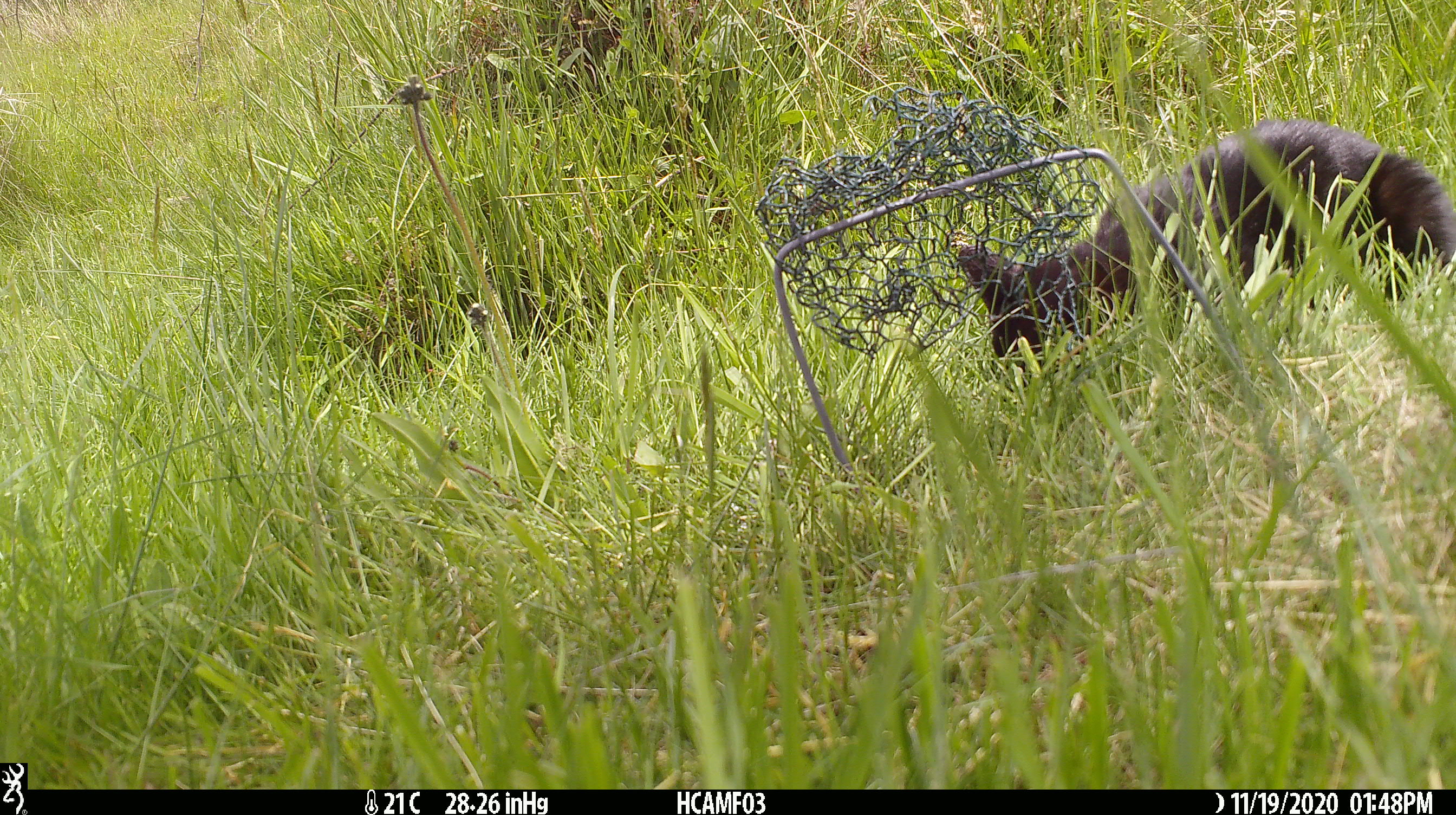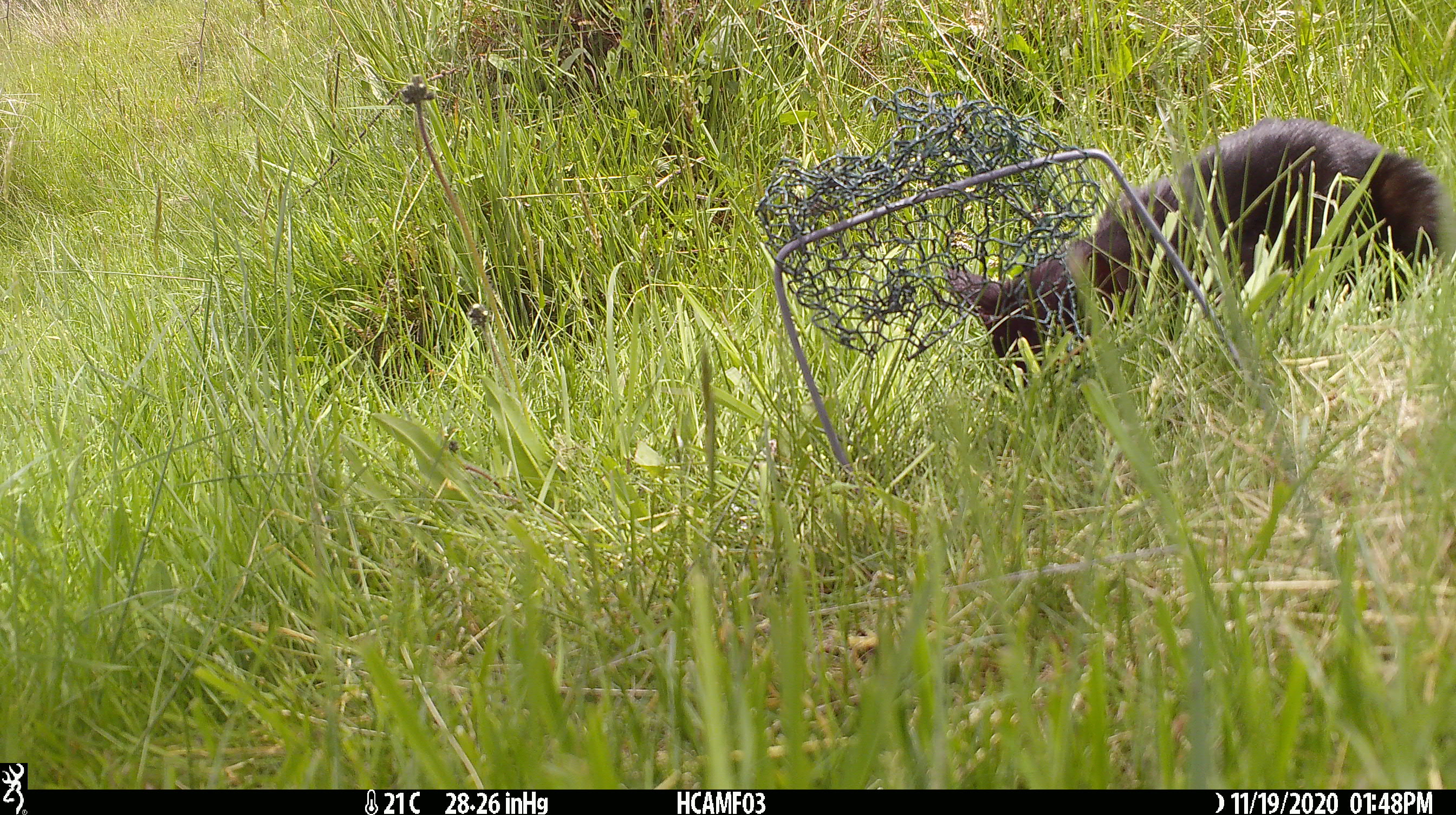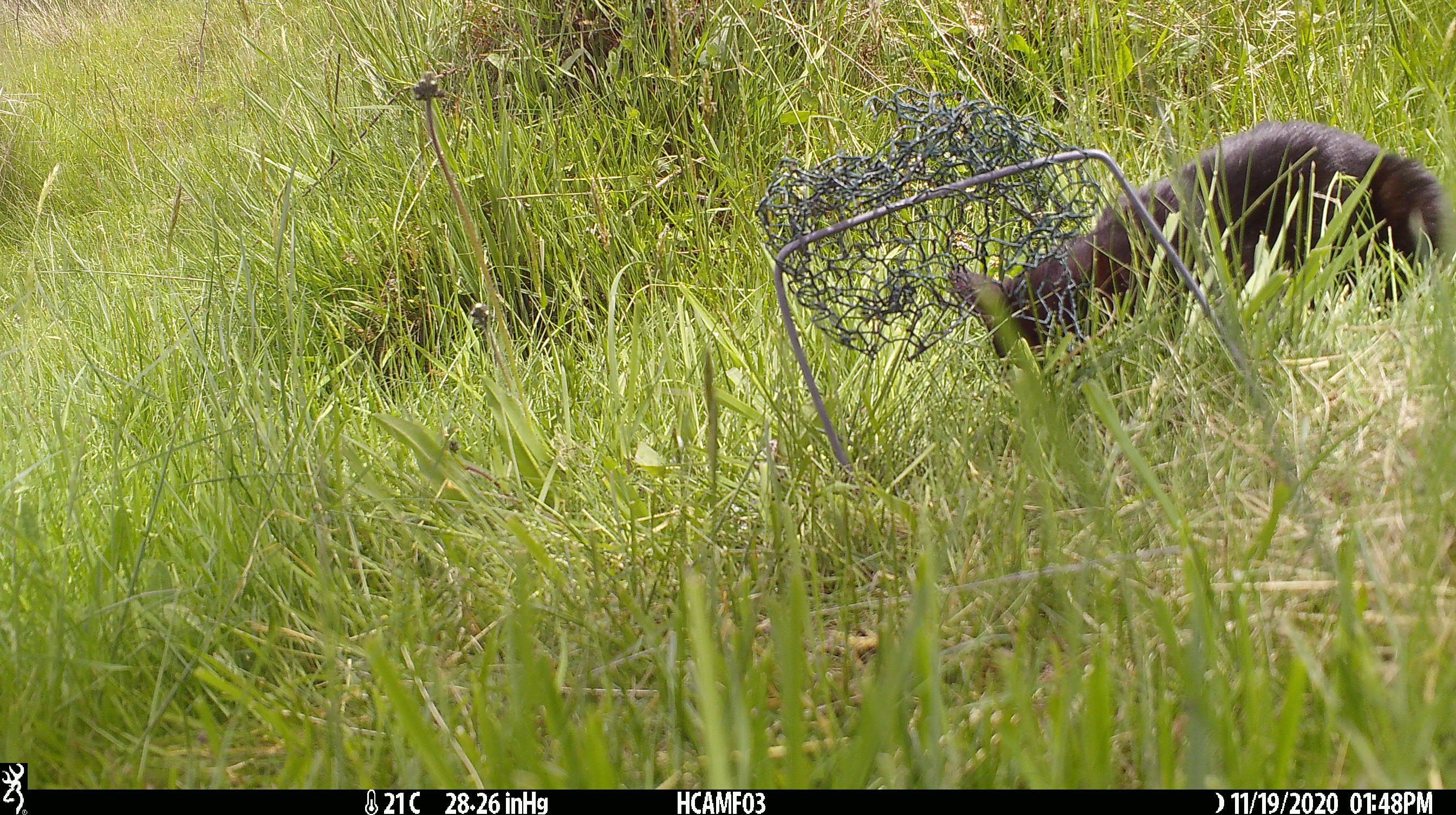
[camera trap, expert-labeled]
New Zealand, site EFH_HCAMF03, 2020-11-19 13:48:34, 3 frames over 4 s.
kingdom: Animalia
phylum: Chordata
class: Mammalia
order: Carnivora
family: Felidae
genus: Felis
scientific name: Felis catus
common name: domestic cat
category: cat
Cat (domestic cat) (Felis catus).